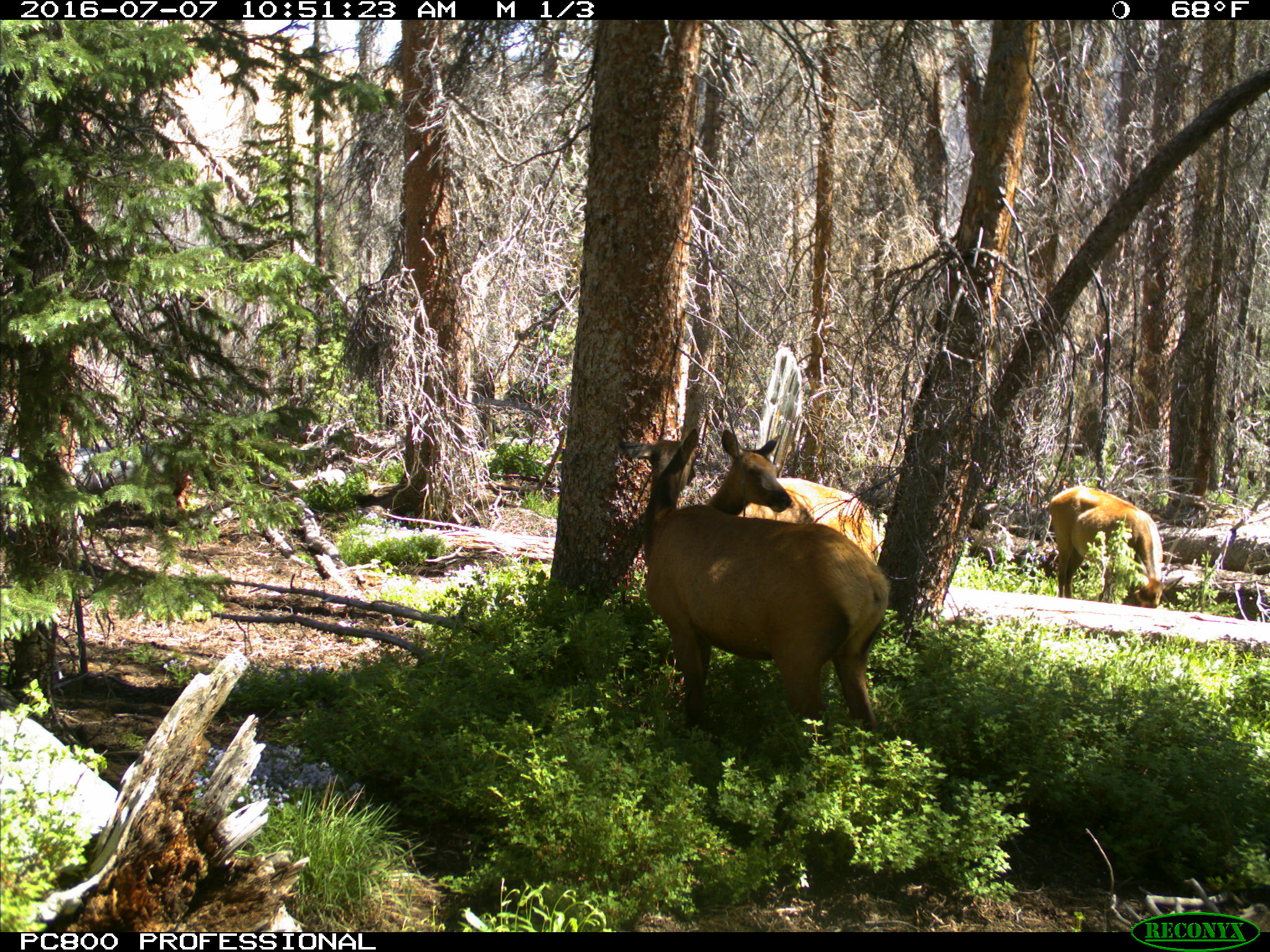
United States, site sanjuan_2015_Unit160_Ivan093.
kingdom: Animalia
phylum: Chordata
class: Mammalia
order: Artiodactyla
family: Cervidae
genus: Cervus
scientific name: Cervus elaphus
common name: red deer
Cervus elaphus (red deer).